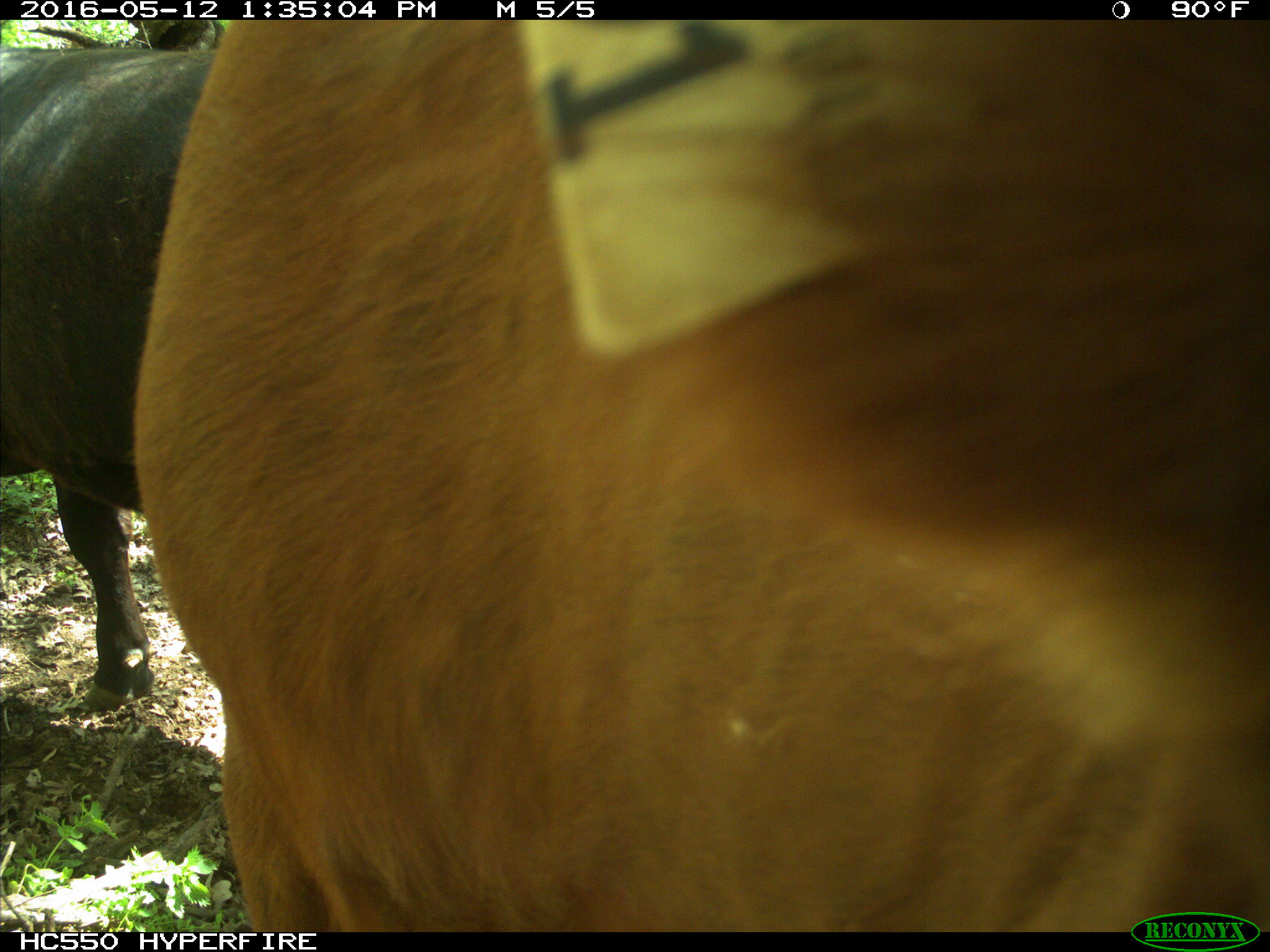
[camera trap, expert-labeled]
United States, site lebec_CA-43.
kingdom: Animalia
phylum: Chordata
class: Mammalia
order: Artiodactyla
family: Bovidae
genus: Bos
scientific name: Bos taurus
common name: domestic cow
Bos taurus (domestic cow).